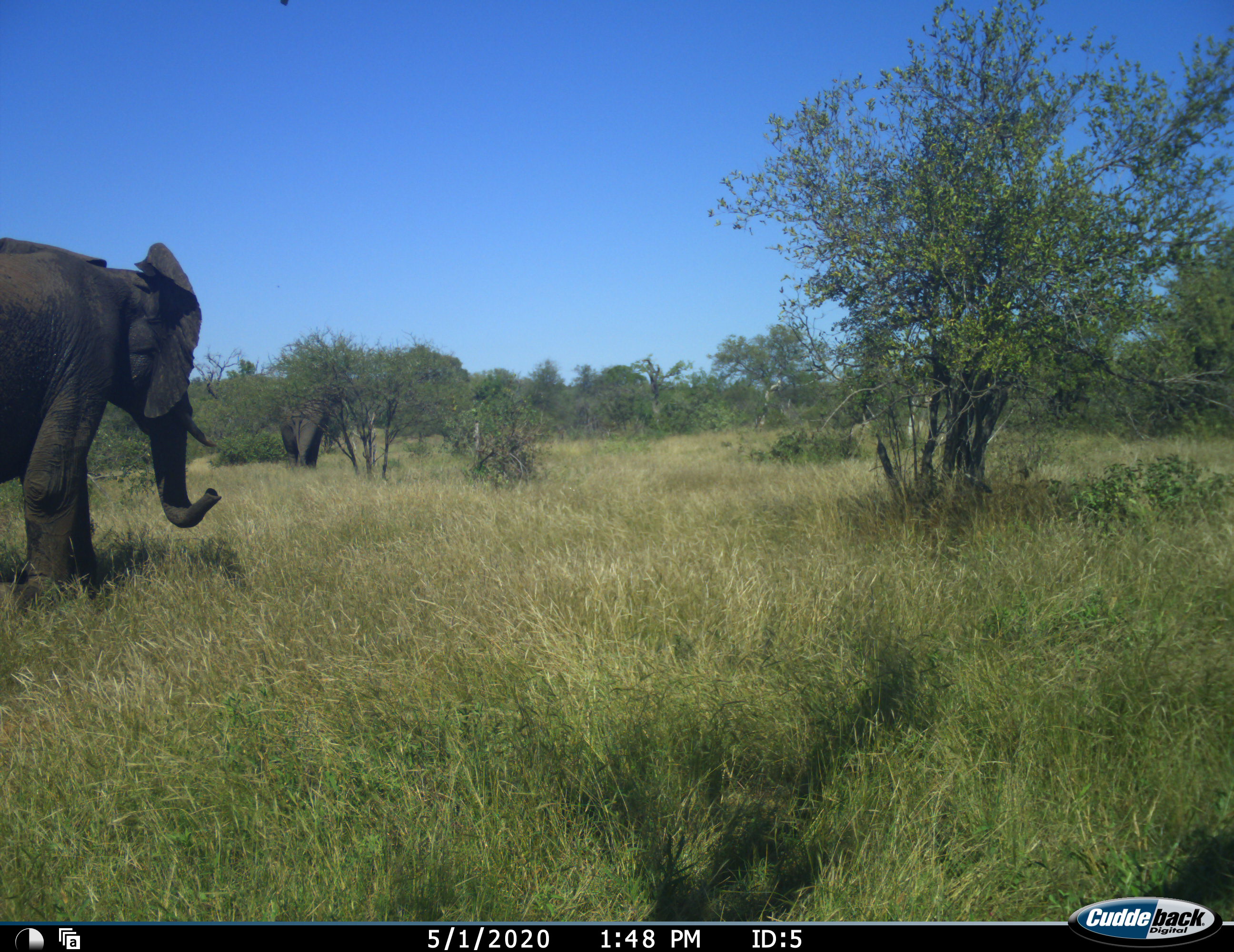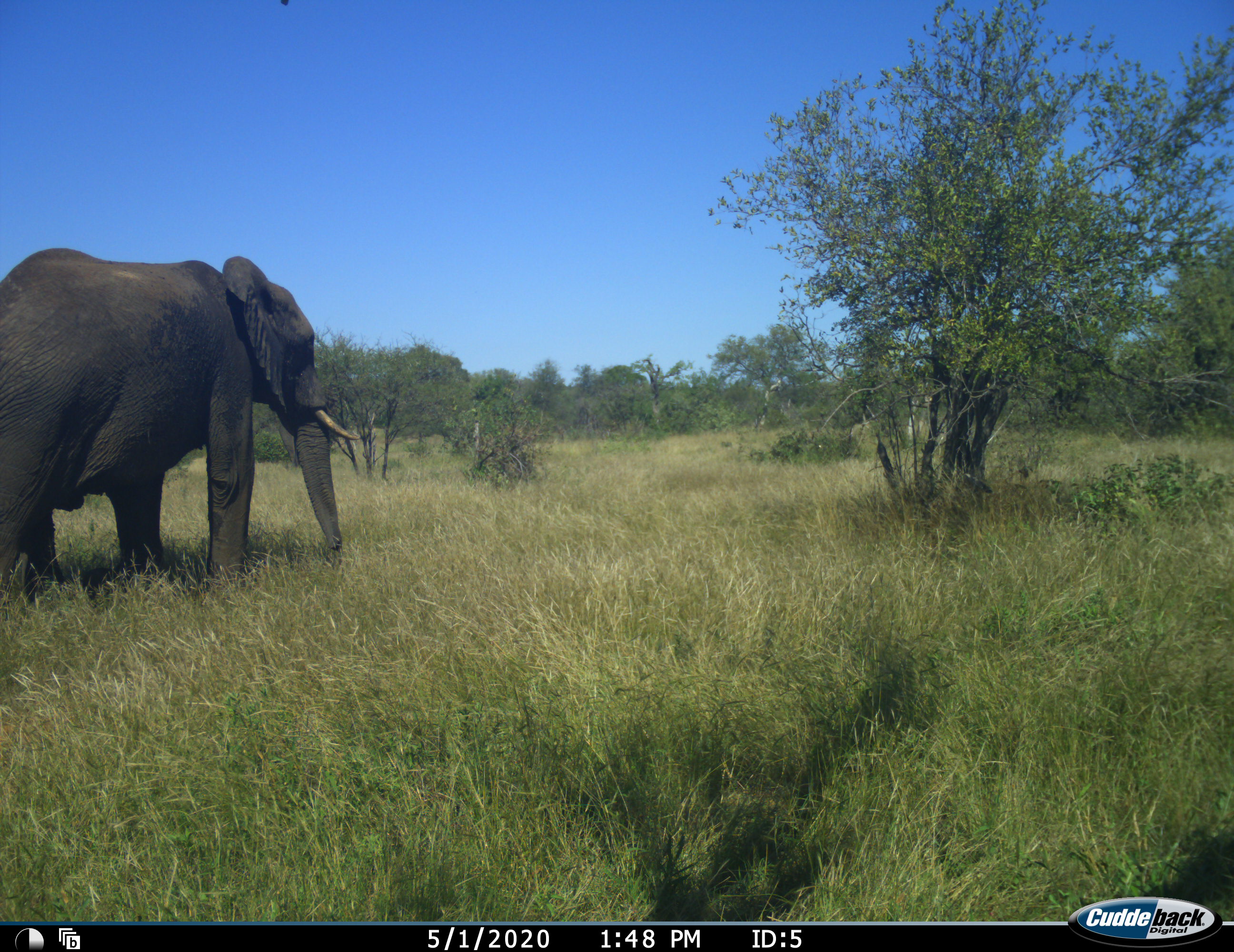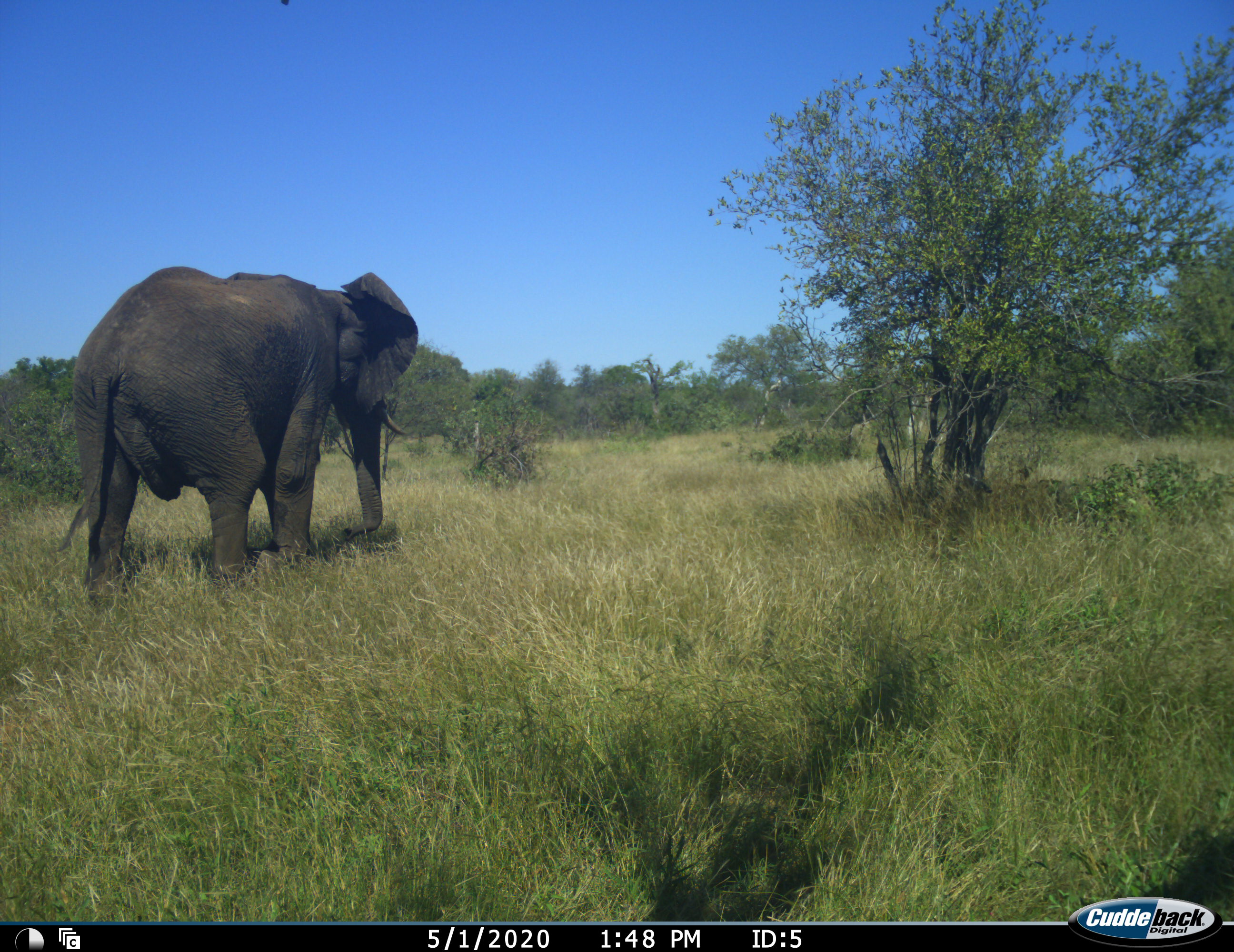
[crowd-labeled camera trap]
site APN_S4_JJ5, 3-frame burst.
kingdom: Animalia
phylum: Chordata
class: Mammalia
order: Proboscidea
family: Elephantidae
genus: Loxodonta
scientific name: Loxodonta africana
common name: african bush elephant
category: elephant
Elephant (african bush elephant) (Loxodonta africana), count 1. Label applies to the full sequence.